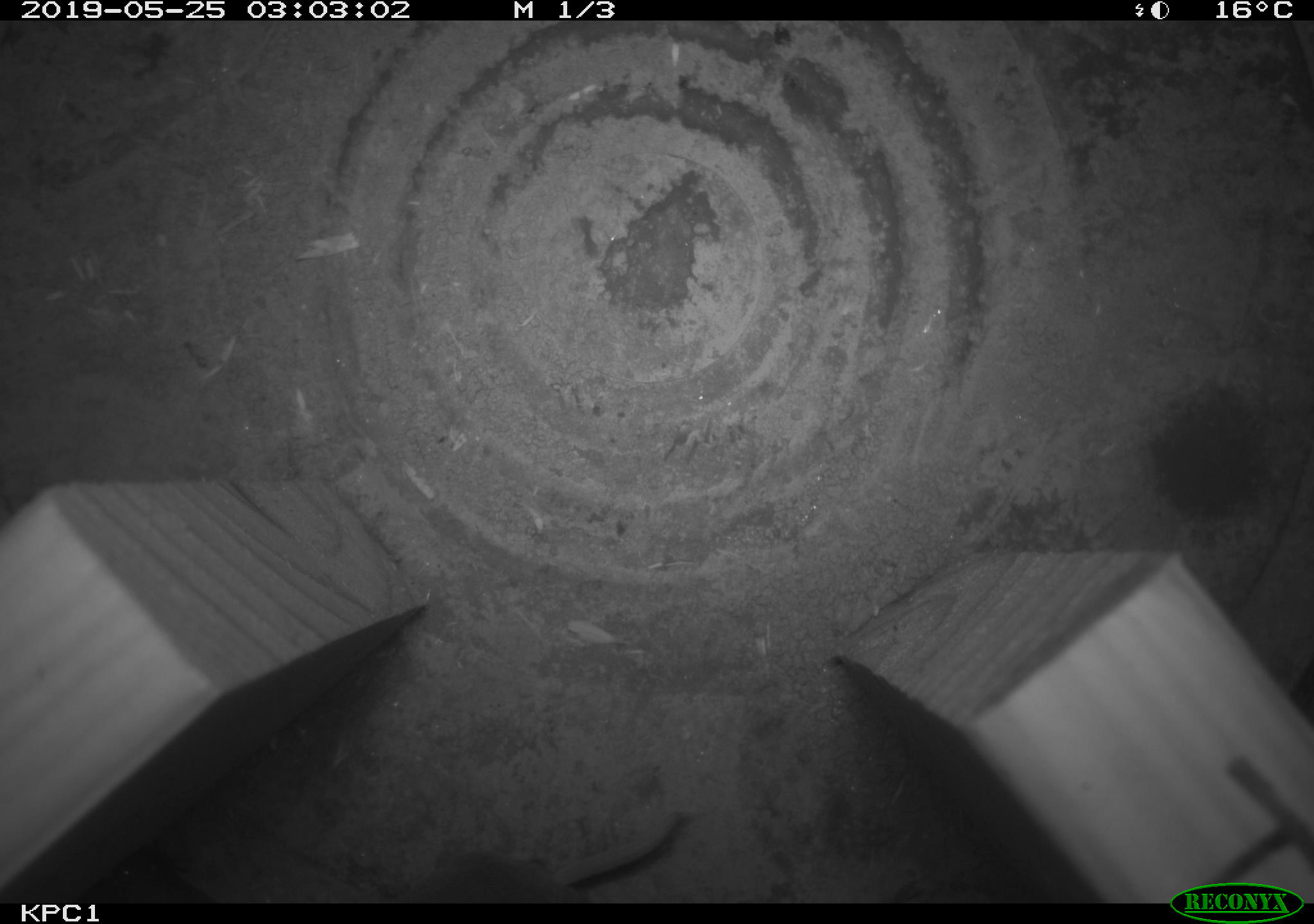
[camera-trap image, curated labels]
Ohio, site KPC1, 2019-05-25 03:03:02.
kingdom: Animalia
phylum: Chordata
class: Mammalia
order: Eulipotyphla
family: Soricidae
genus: Sorex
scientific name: Sorex cinereus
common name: masked shrew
Masked shrew (Sorex cinereus).